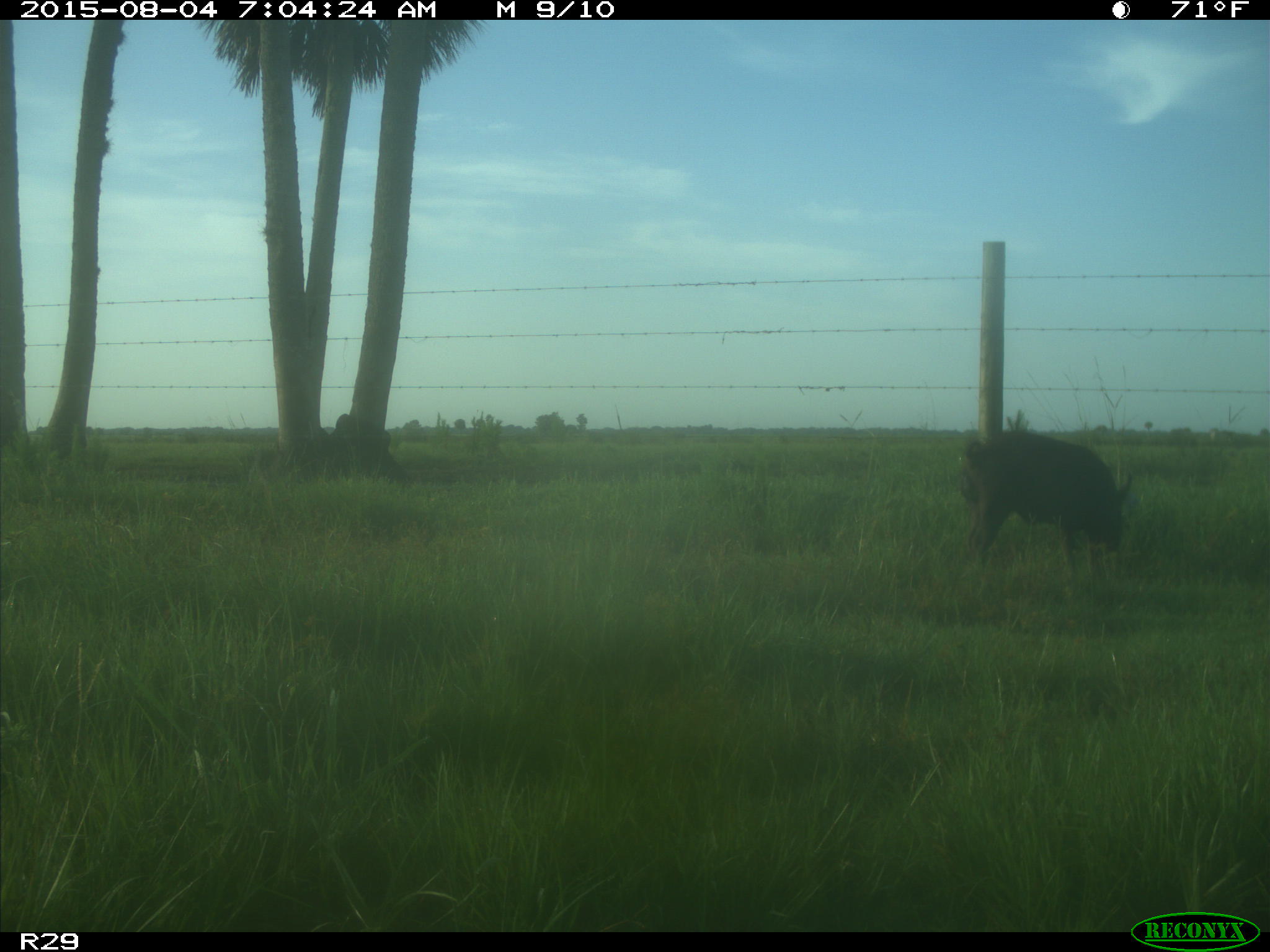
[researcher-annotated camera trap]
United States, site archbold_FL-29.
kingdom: Animalia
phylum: Chordata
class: Mammalia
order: Artiodactyla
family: Suidae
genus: Sus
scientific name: Sus scrofa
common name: wild boar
Sus scrofa (wild boar).